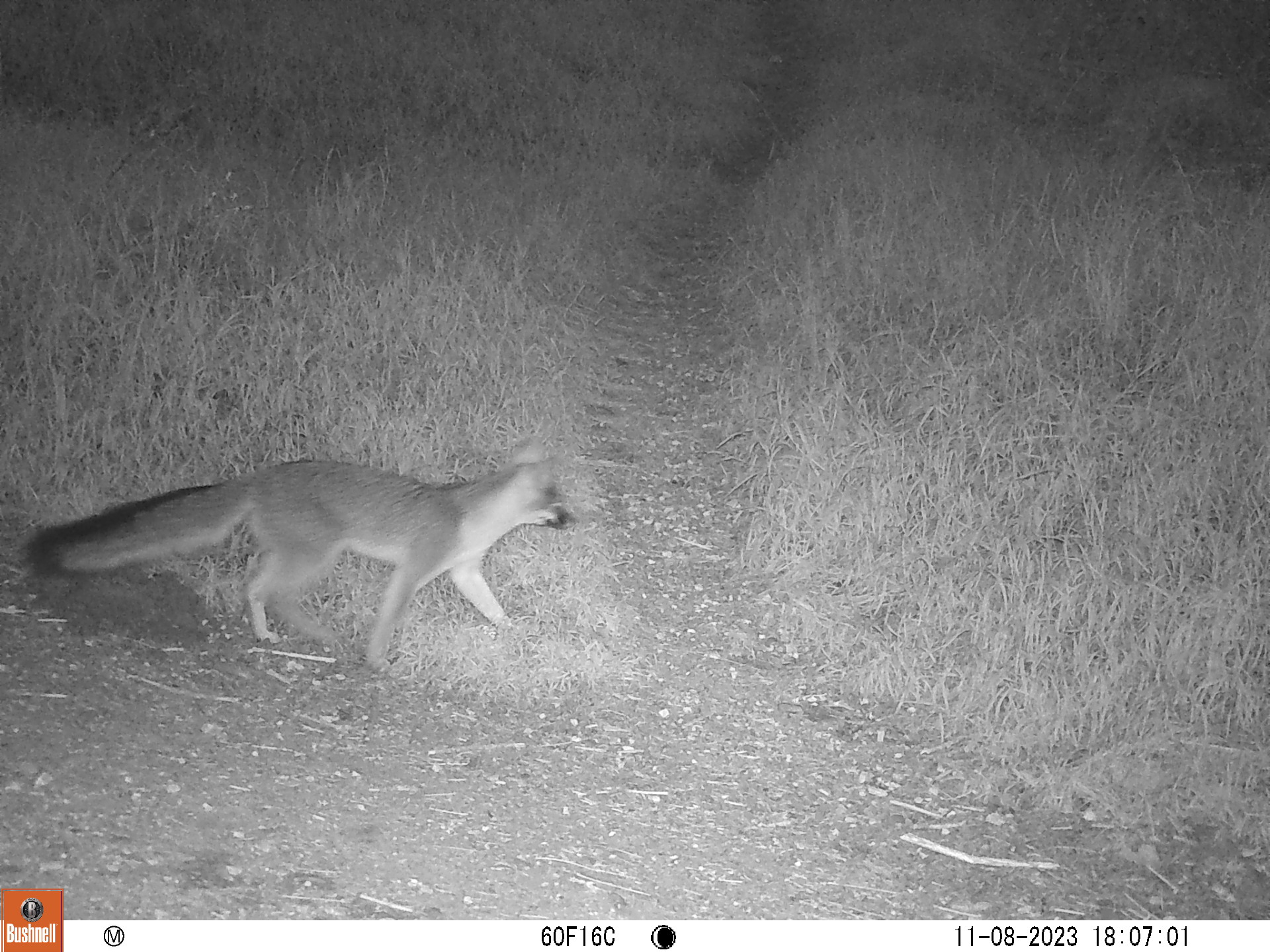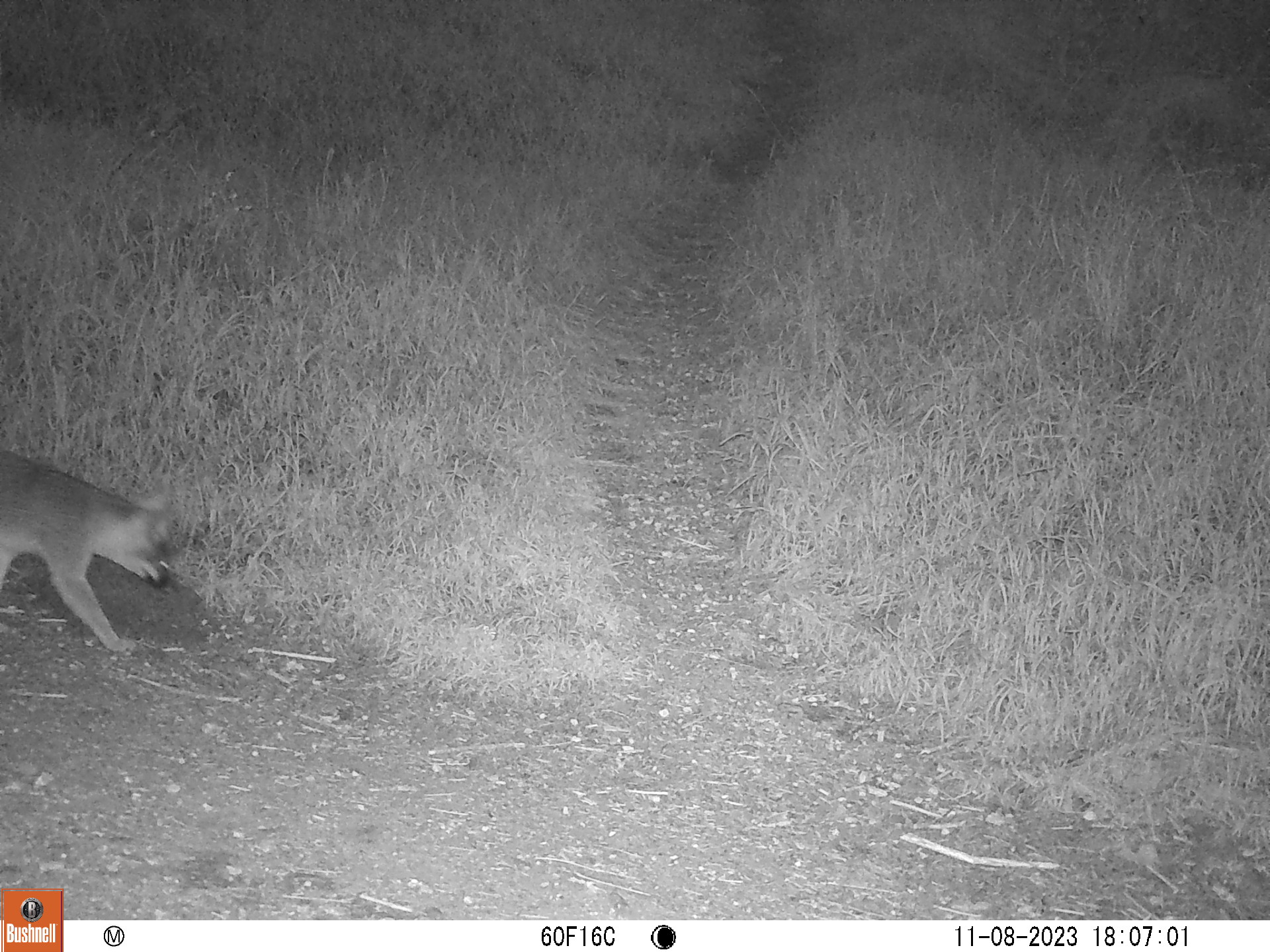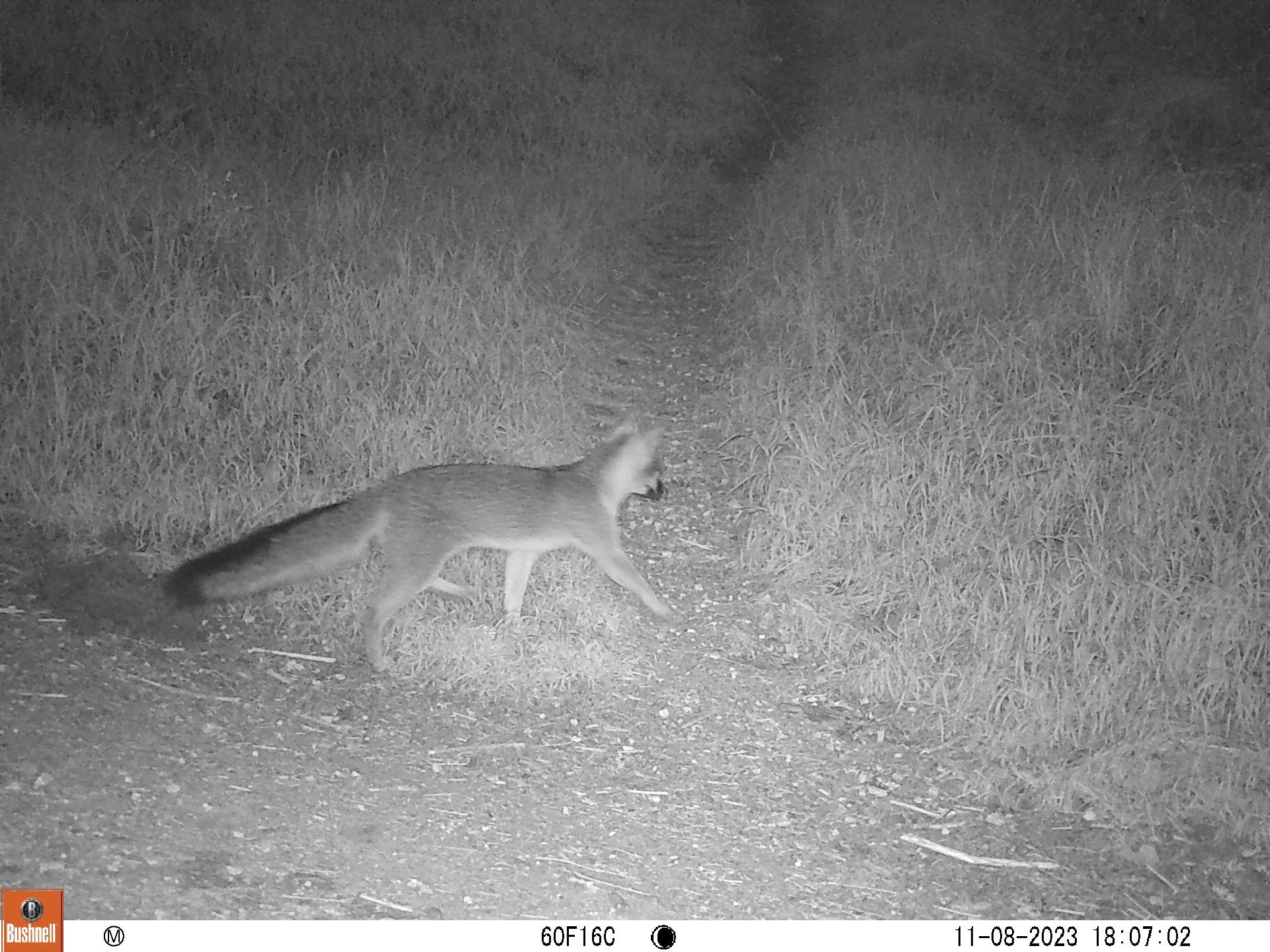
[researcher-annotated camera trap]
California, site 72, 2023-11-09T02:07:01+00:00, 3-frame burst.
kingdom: Animalia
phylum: Chordata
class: Mammalia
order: Carnivora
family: Canidae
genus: Urocyon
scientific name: Urocyon cinereoargenteus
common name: gray fox